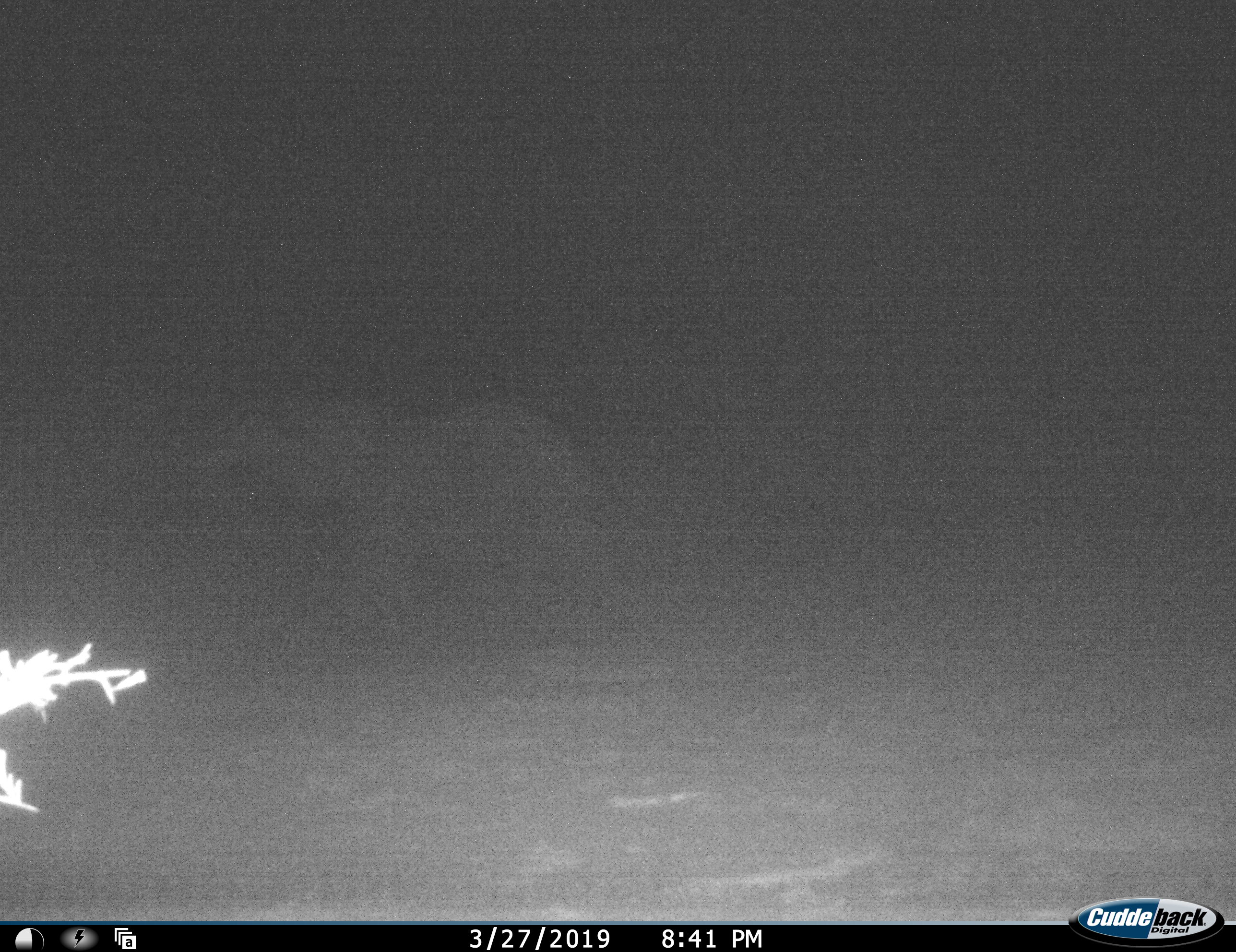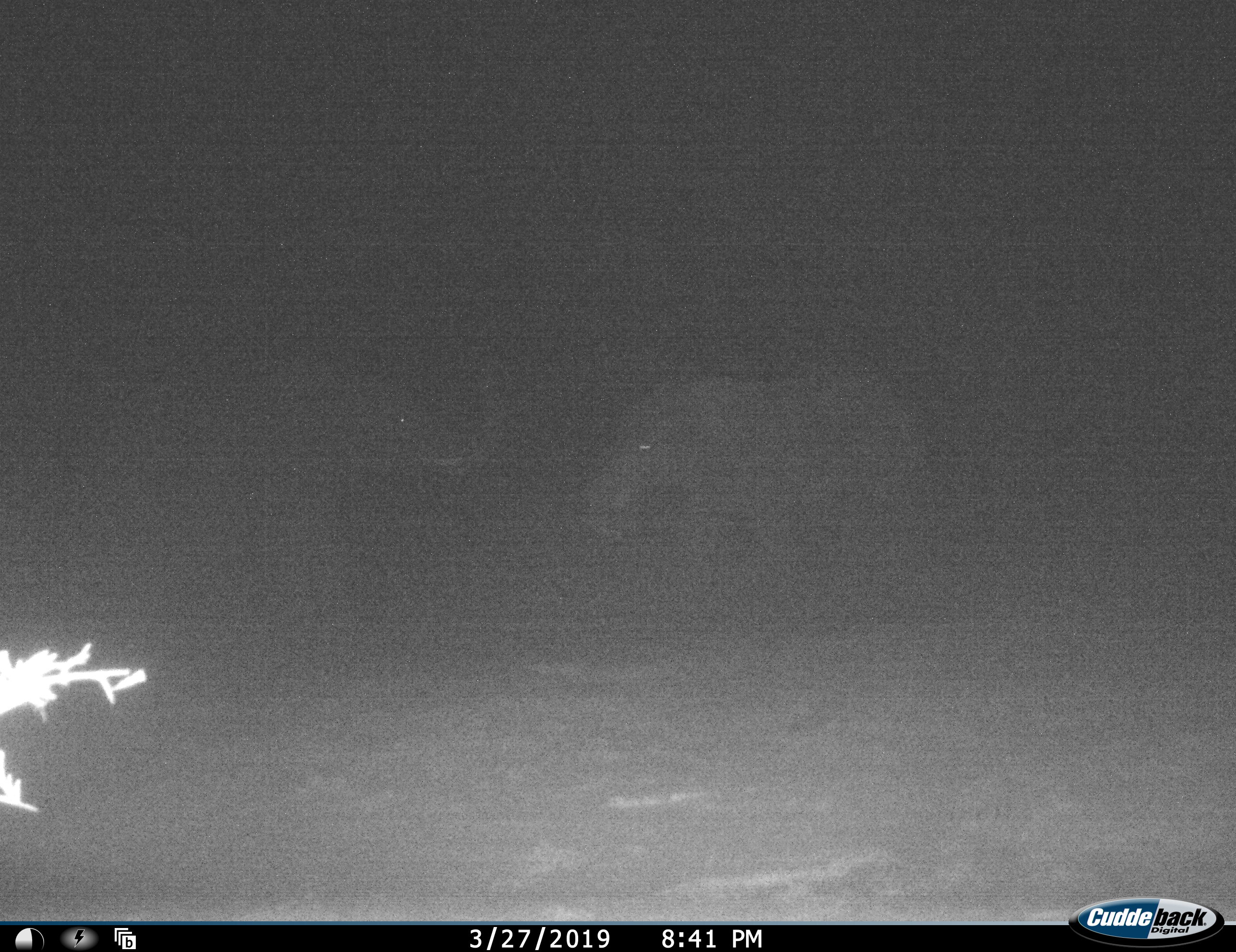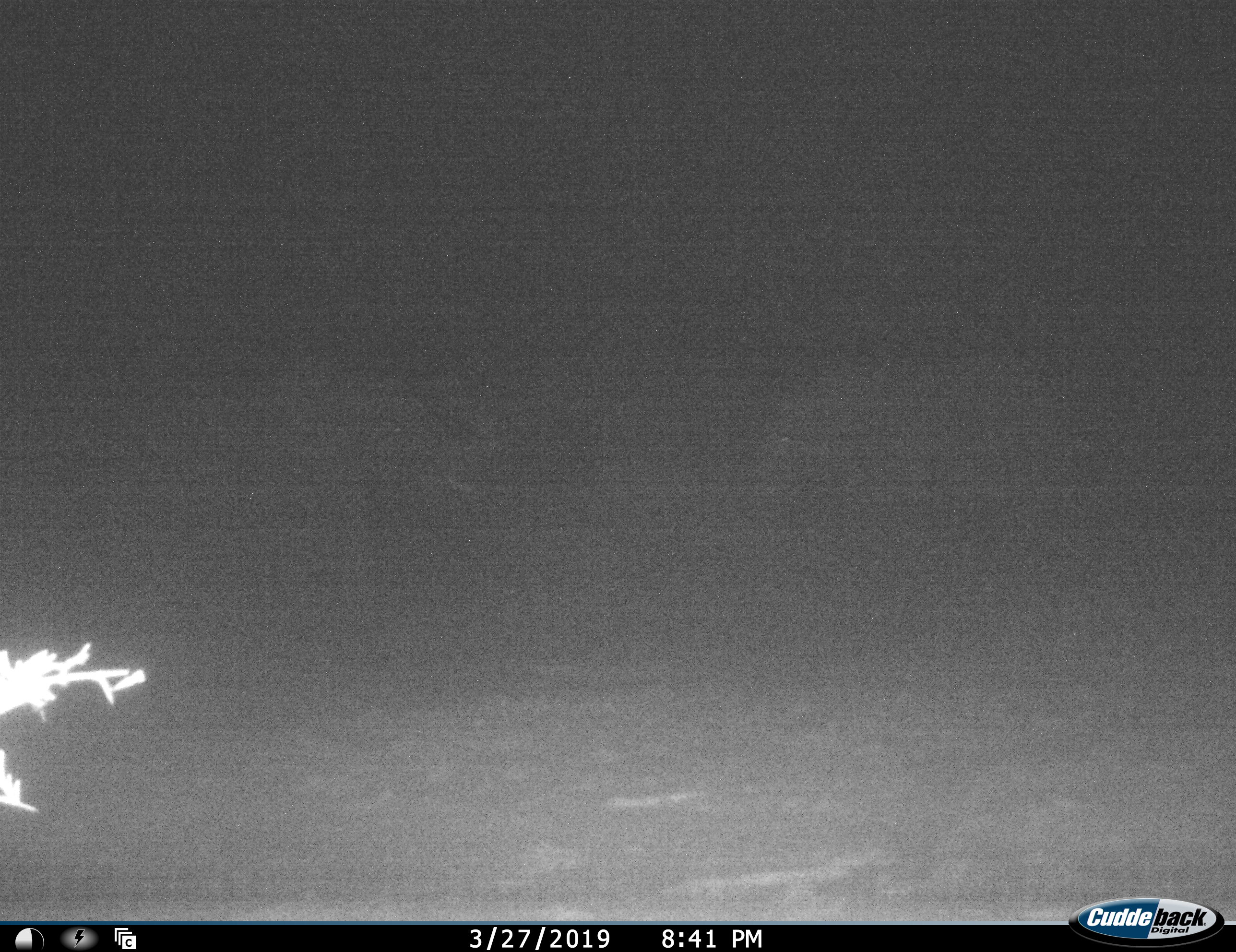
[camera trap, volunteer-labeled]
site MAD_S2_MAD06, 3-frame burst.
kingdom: Animalia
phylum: Chordata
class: Mammalia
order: Proboscidea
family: Elephantidae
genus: Loxodonta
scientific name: Loxodonta africana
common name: african bush elephant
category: elephant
Elephant (african bush elephant) (Loxodonta africana), count 2. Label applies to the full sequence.